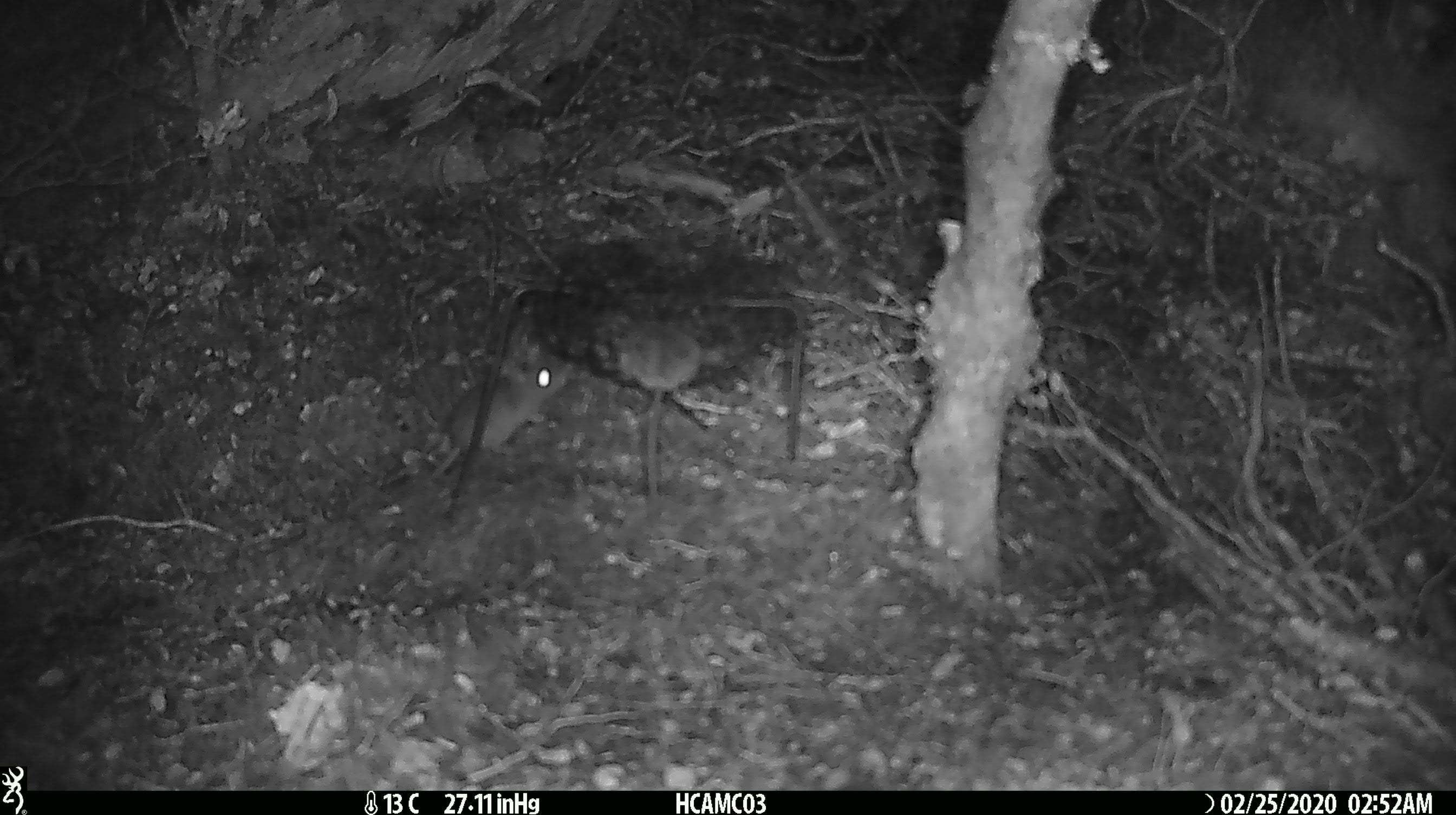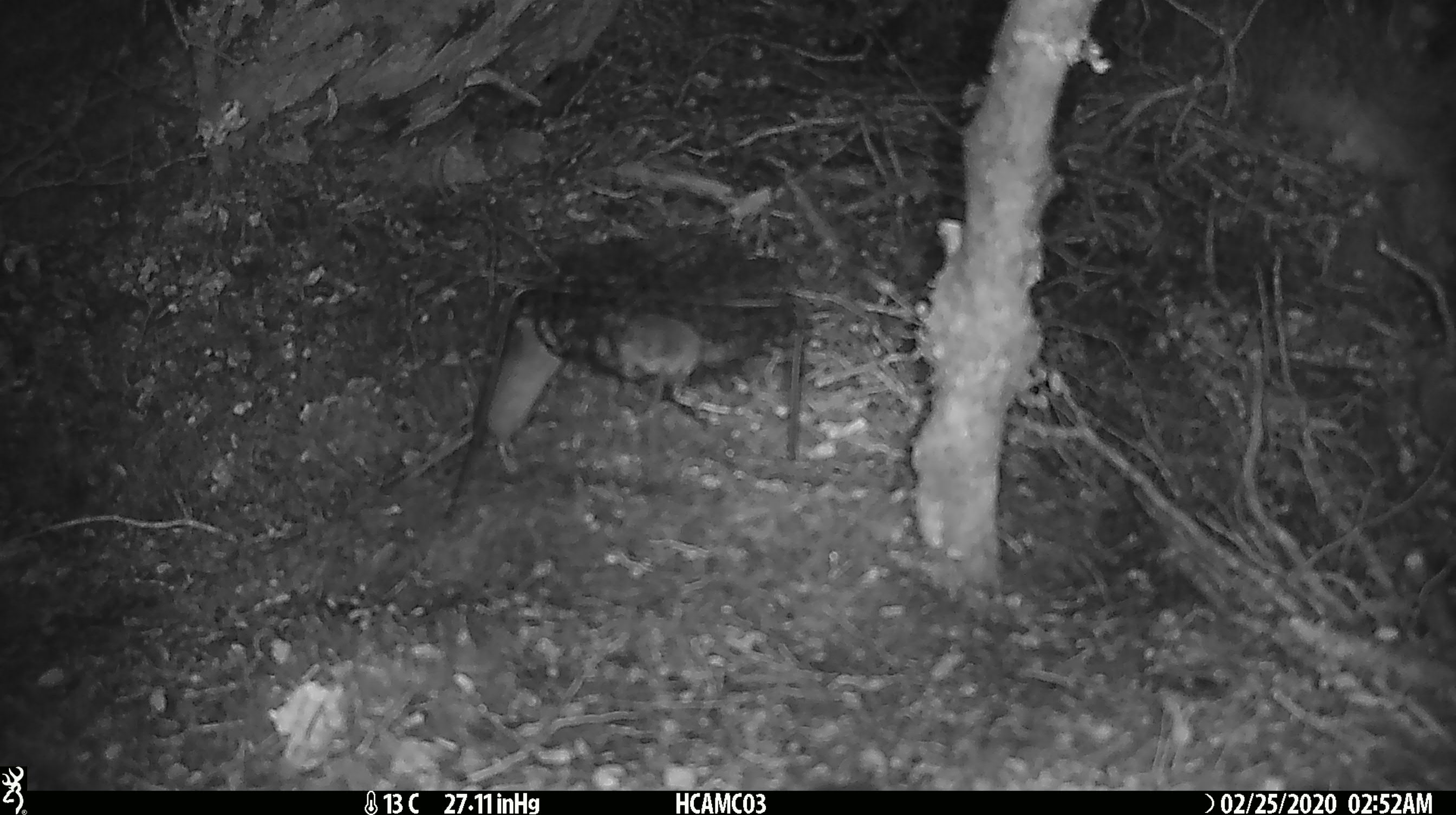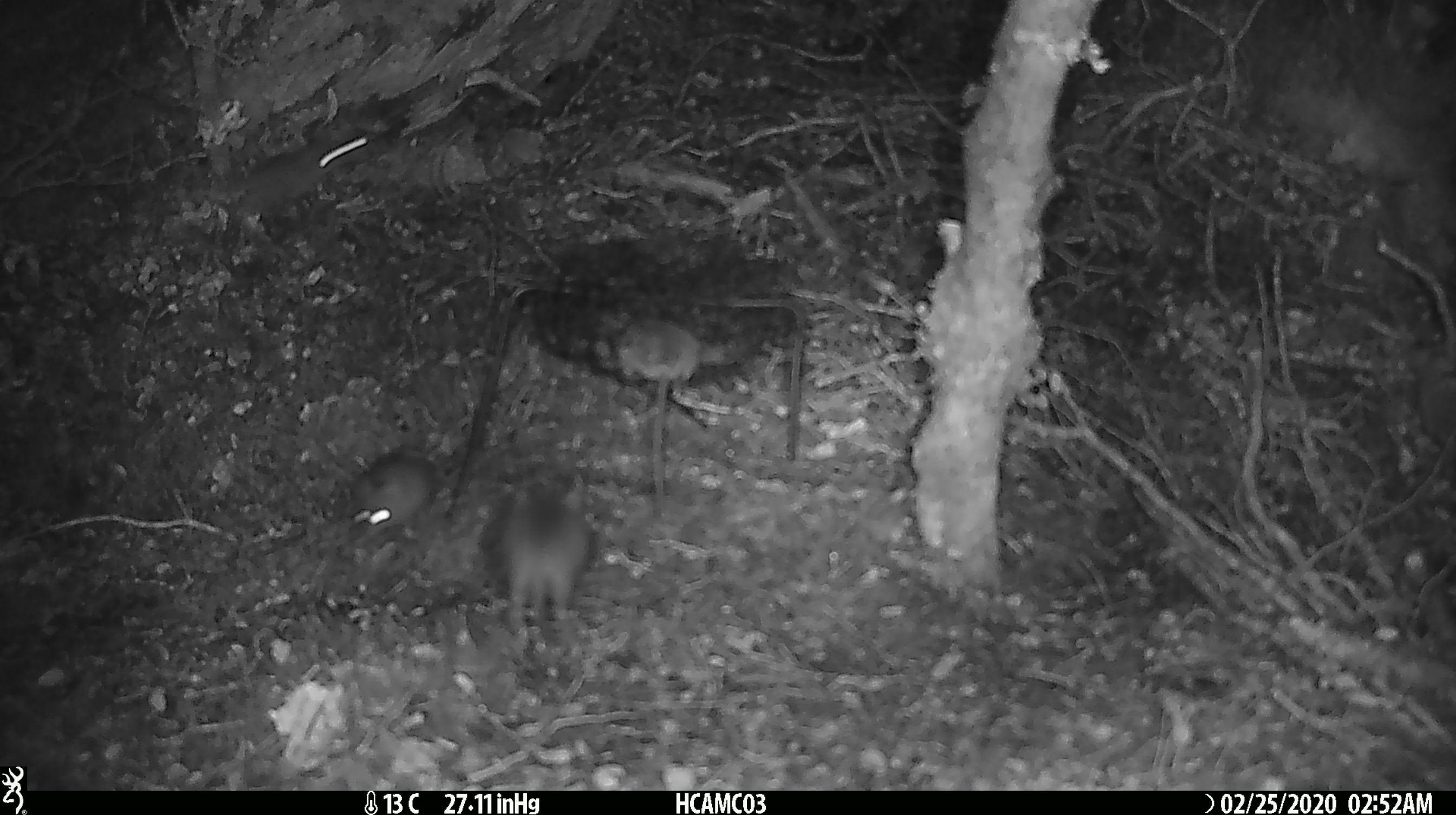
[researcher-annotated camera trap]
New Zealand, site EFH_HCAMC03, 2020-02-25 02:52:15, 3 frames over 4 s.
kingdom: Animalia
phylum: Chordata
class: Mammalia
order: Rodentia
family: Muridae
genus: Mus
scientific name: Mus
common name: mouse